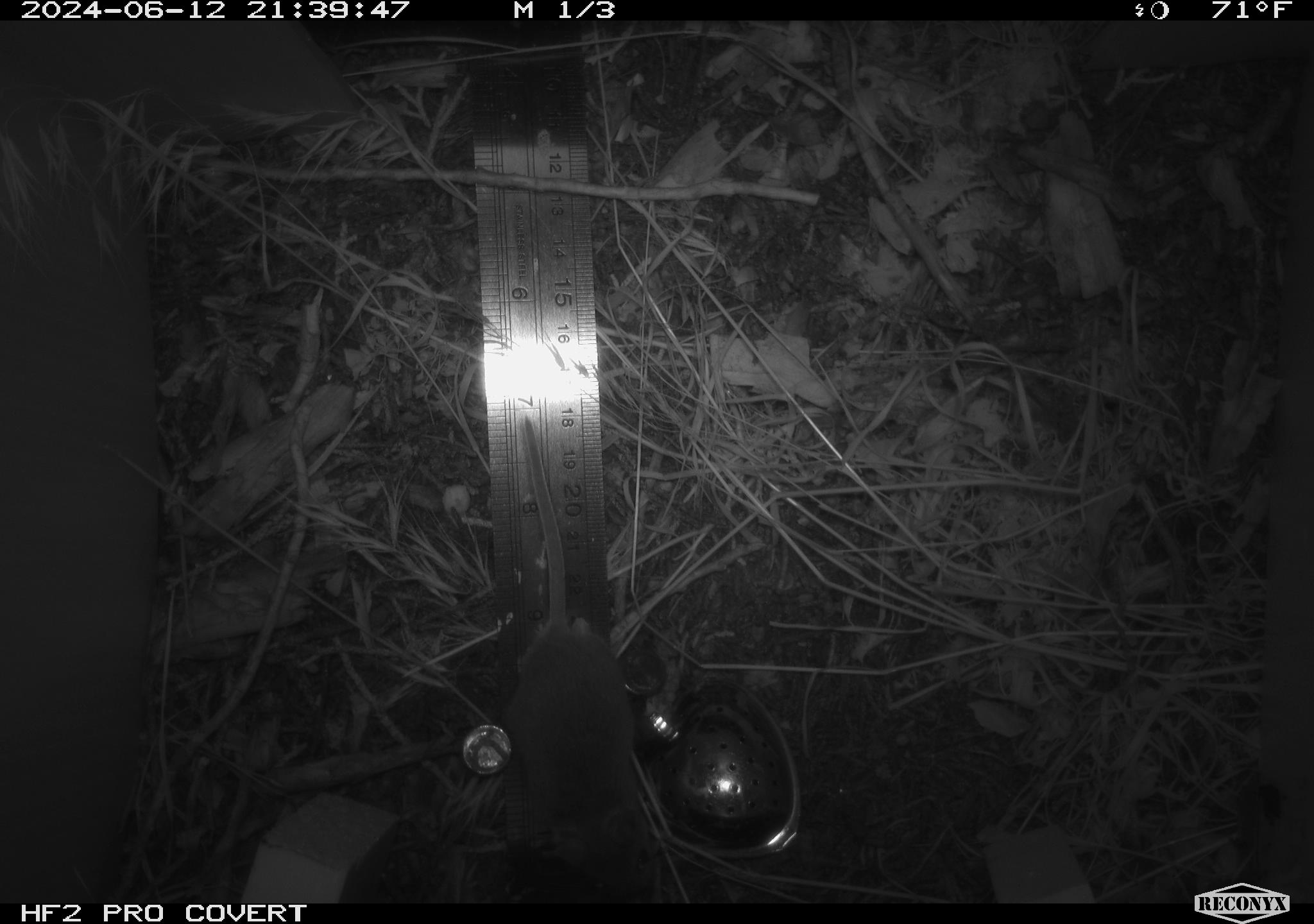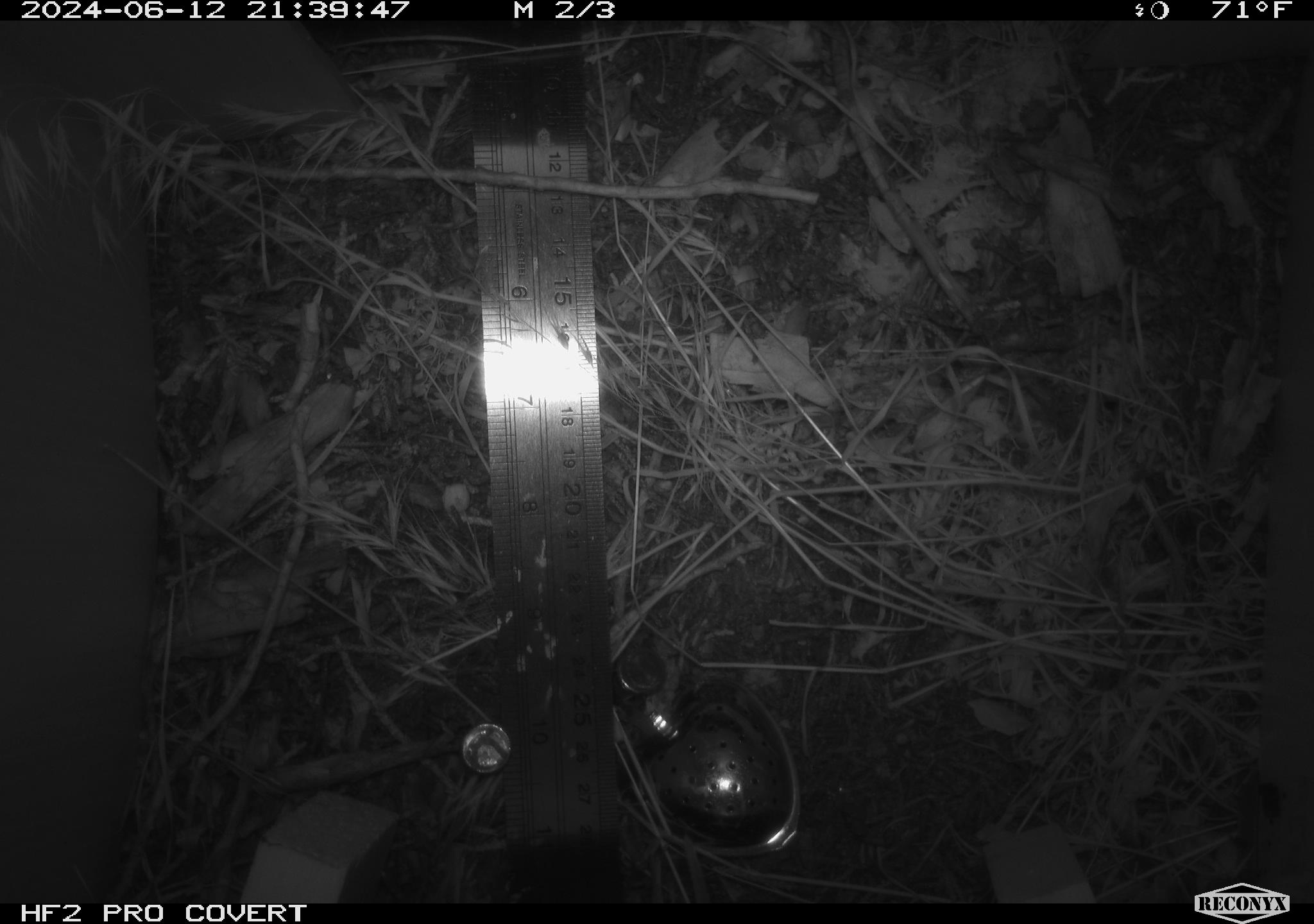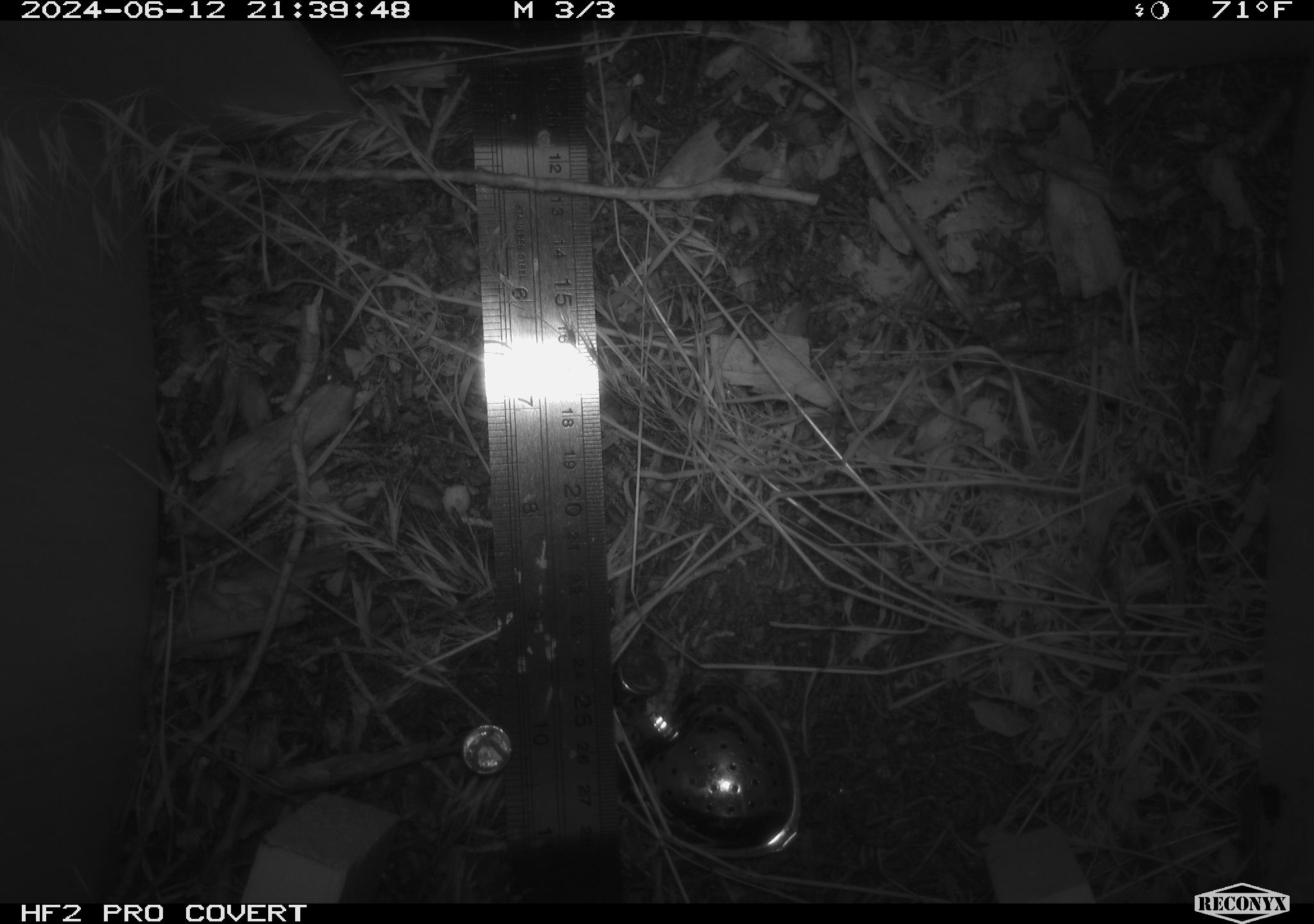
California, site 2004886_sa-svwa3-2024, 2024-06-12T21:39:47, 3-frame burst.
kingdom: Animalia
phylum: Chordata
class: Mammalia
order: Rodentia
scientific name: Rodentia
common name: mouse species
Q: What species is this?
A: Mouse species (Rodentia).